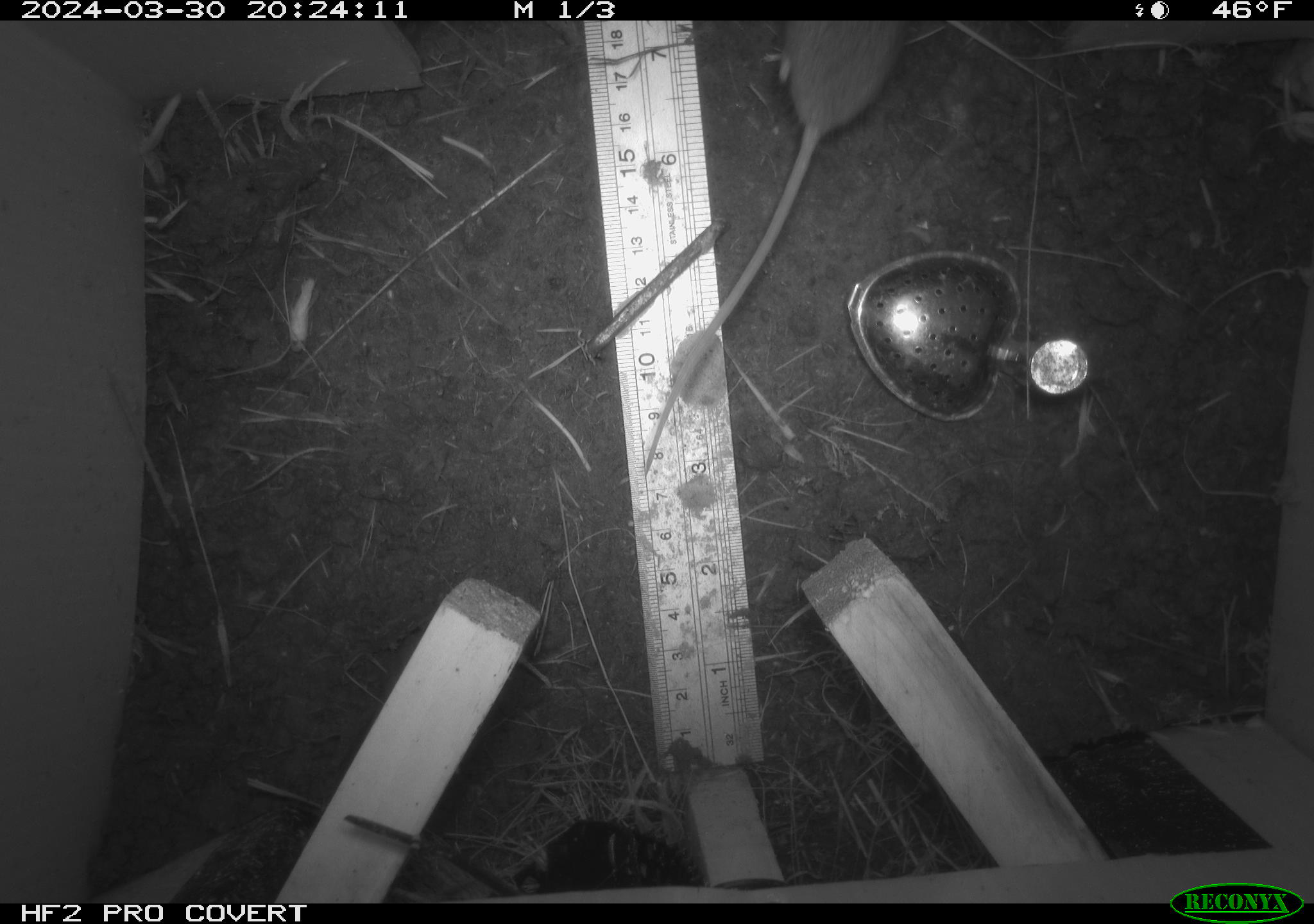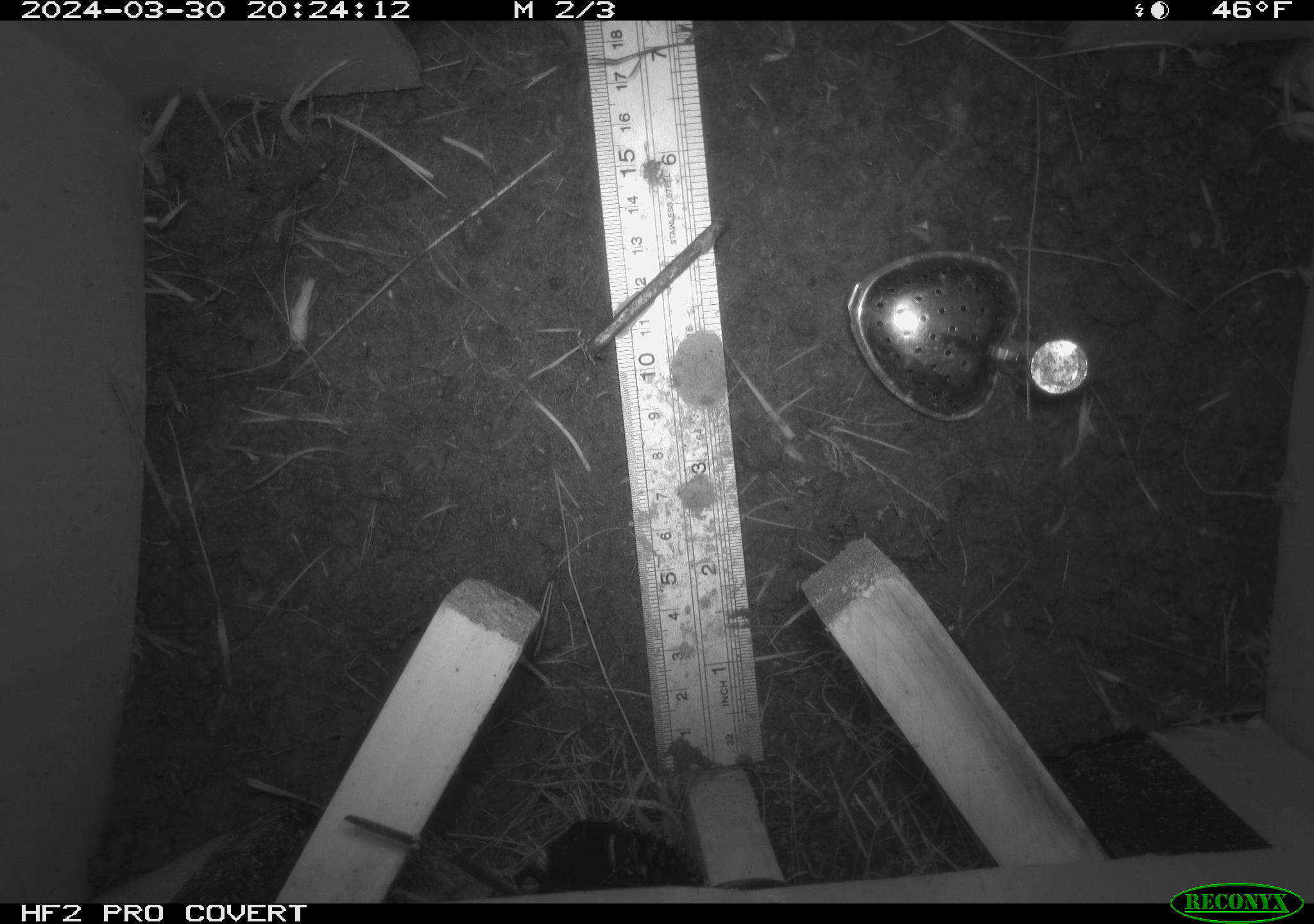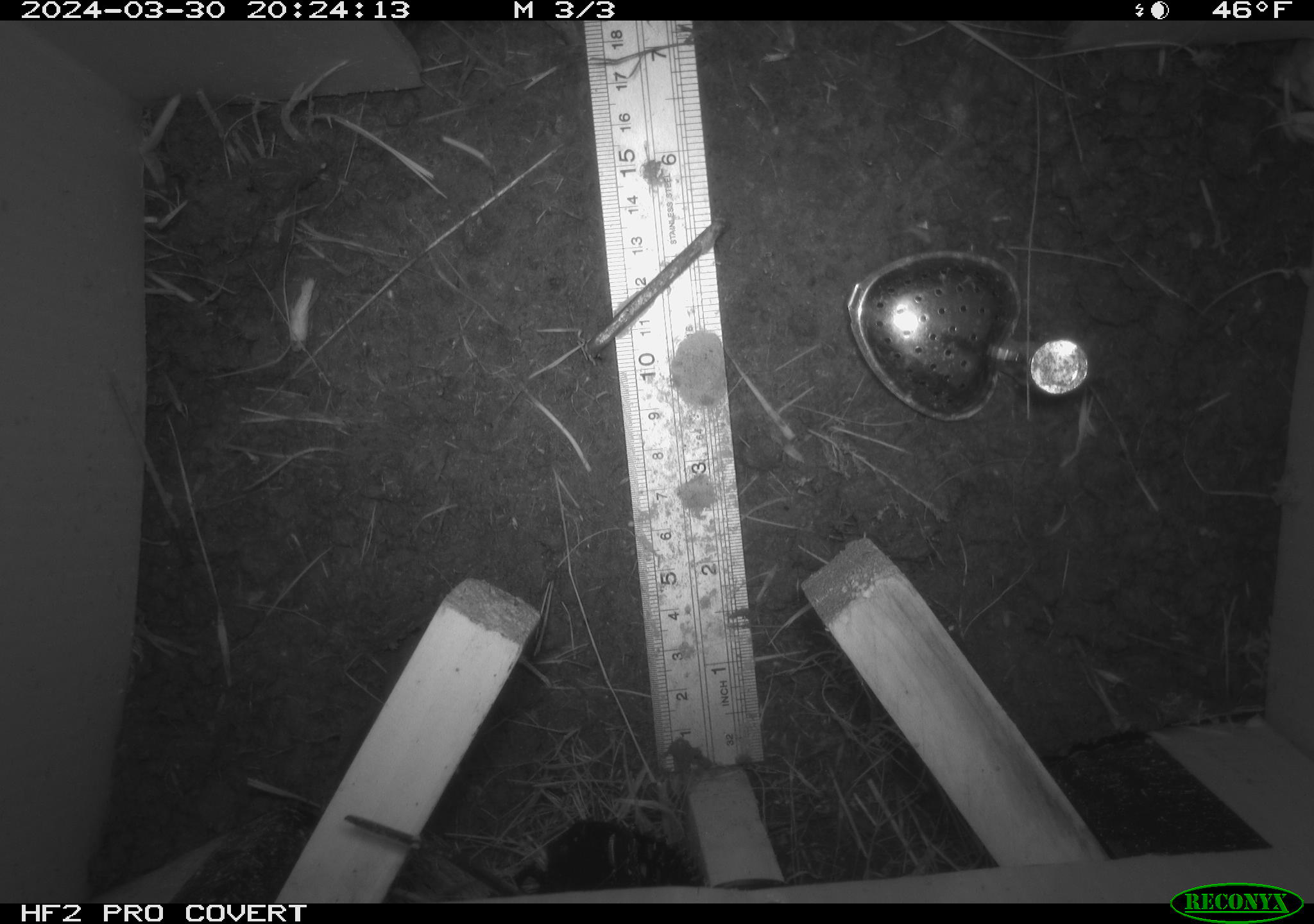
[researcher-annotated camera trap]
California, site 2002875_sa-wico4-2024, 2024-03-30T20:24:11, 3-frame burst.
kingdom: Animalia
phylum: Chordata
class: Mammalia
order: Rodentia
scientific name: Rodentia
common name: rodent